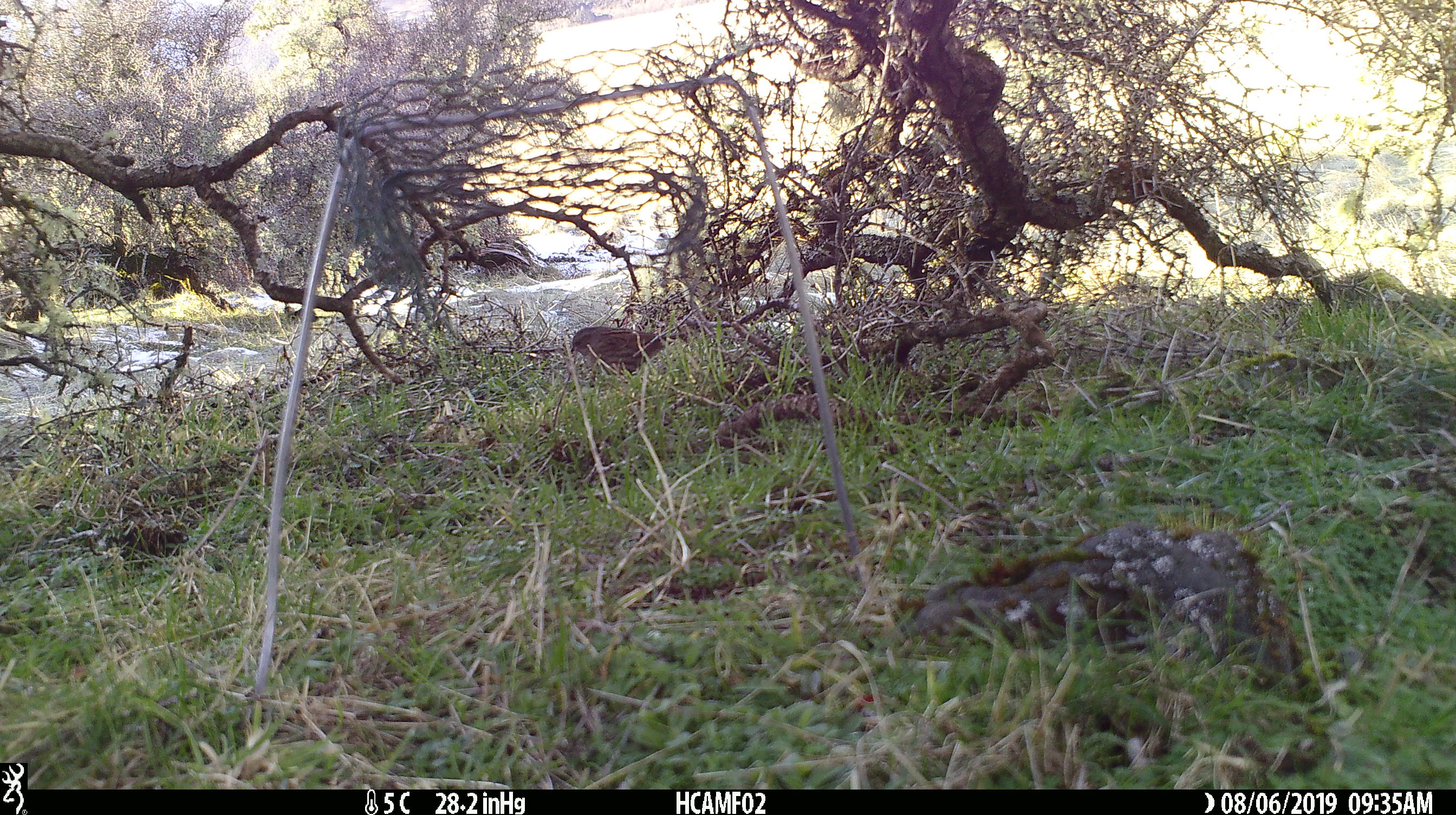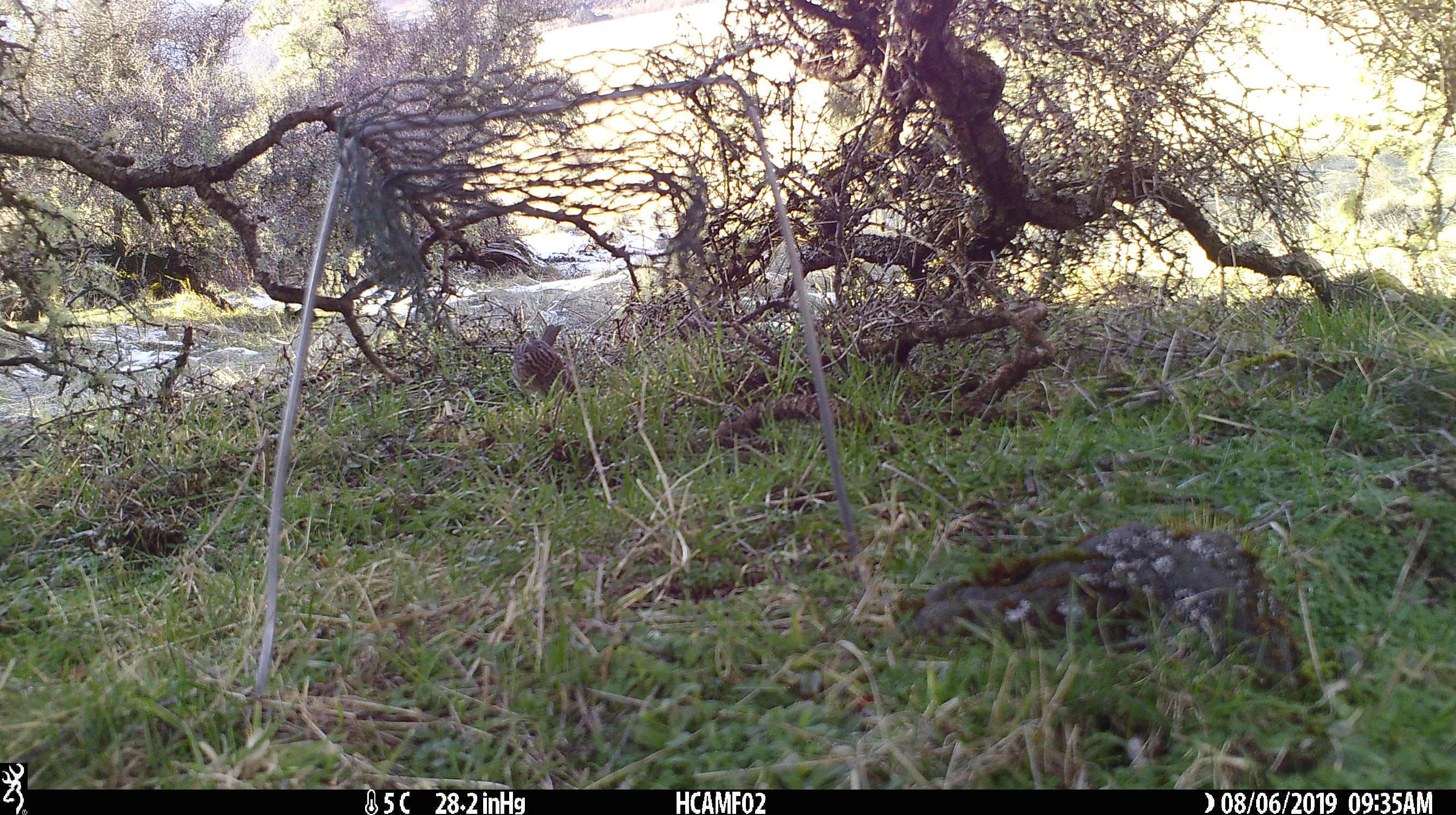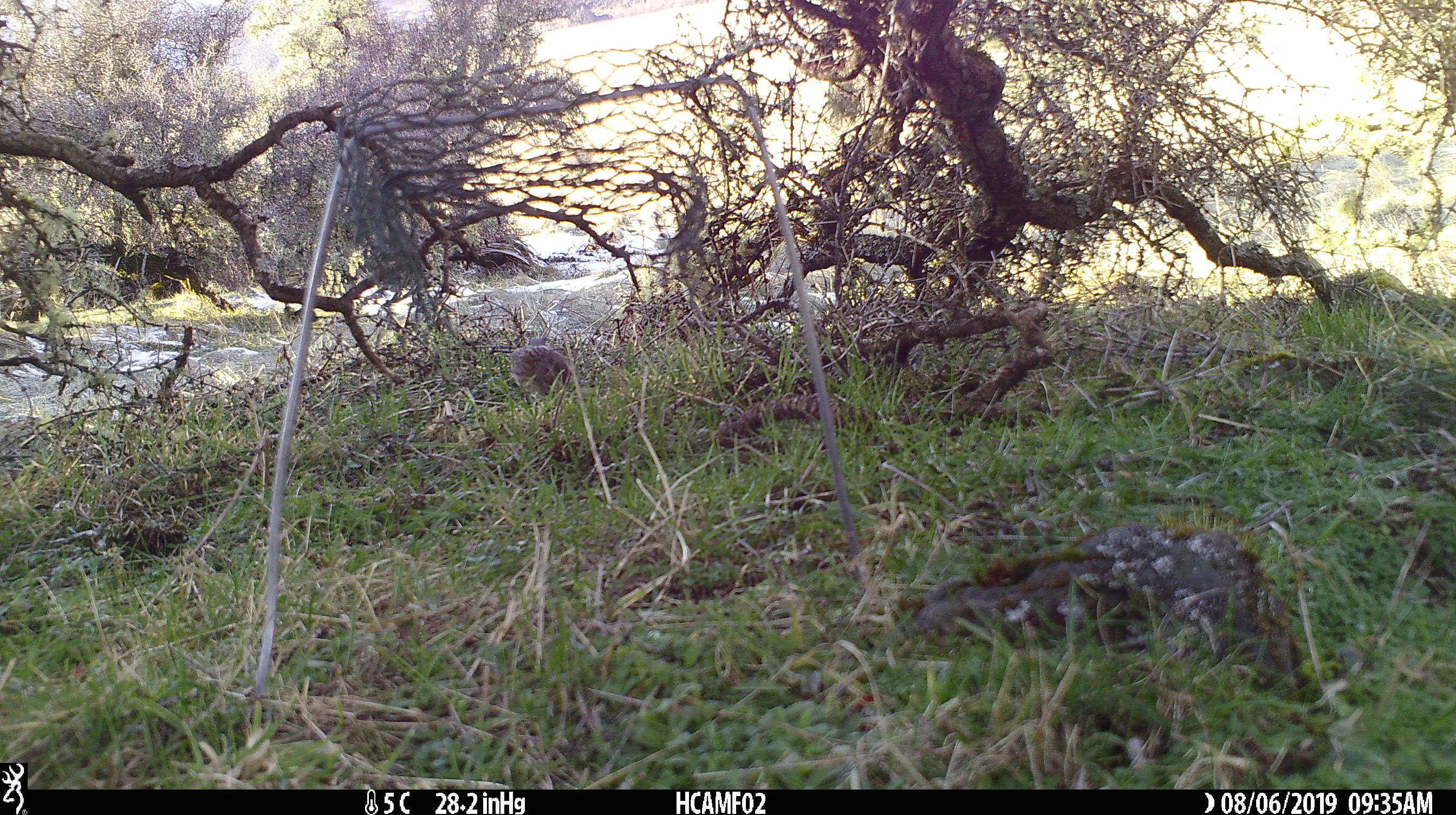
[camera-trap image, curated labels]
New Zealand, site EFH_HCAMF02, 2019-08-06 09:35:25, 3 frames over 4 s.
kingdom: Animalia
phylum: Chordata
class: Aves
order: Passeriformes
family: Prunellidae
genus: Prunella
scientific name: Prunella modularis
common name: dunnock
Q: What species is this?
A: Dunnock (Prunella modularis).